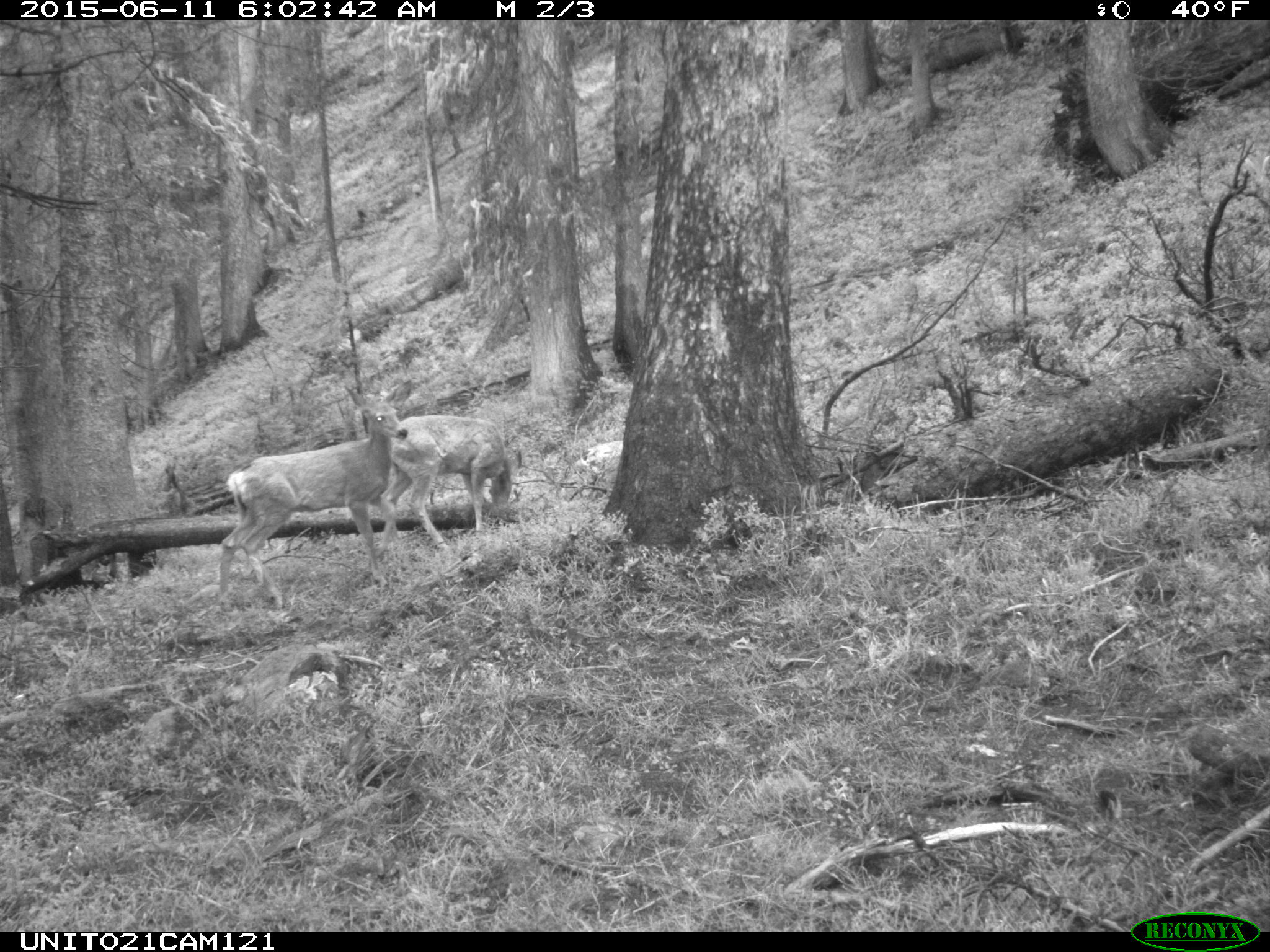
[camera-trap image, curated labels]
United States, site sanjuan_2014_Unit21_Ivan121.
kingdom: Animalia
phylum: Chordata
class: Mammalia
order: Artiodactyla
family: Cervidae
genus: Odocoileus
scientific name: Odocoileus hemionus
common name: mule deer